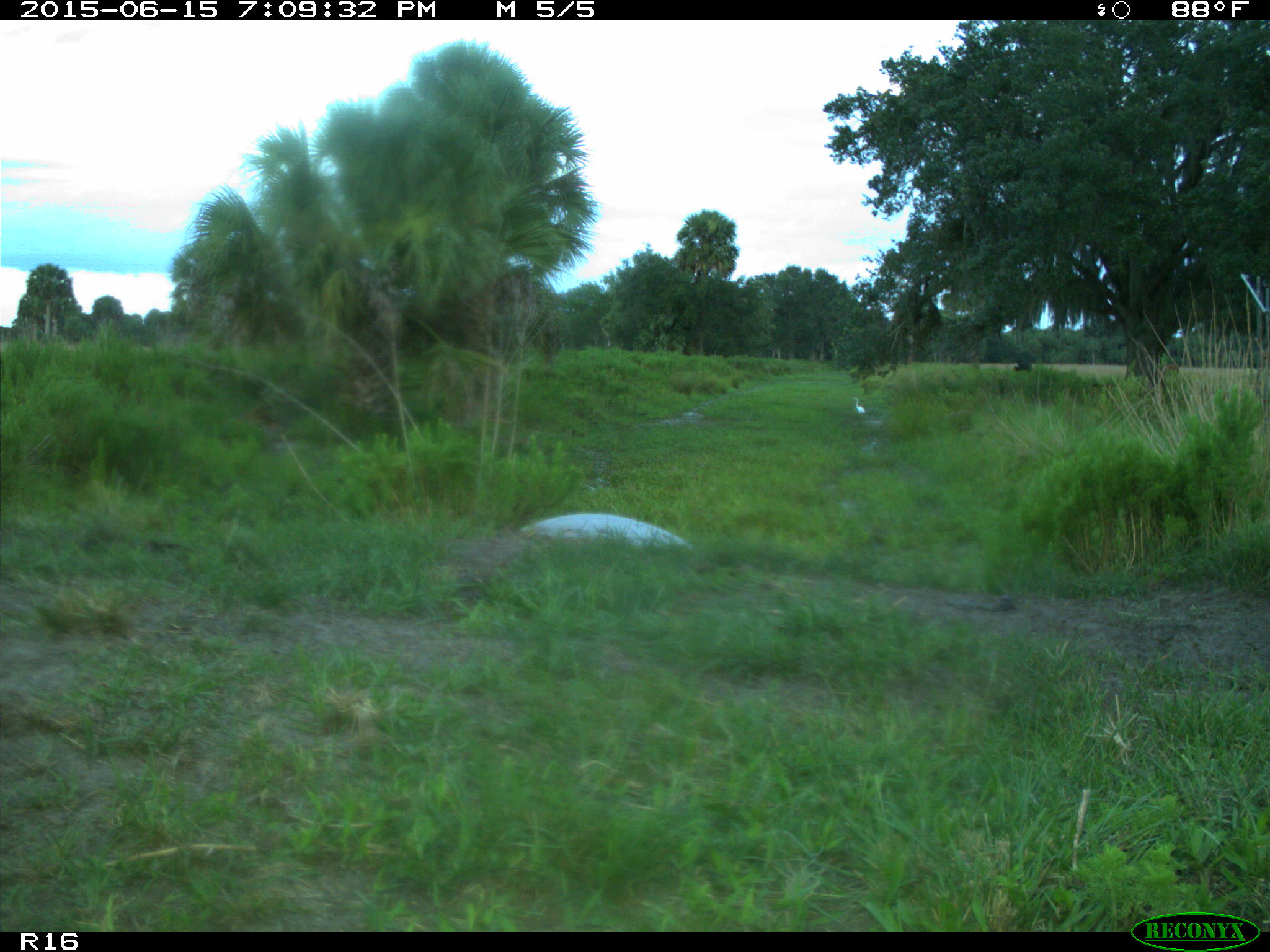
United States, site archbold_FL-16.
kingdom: Animalia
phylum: Chordata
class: Mammalia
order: Artiodactyla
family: Bovidae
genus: Bos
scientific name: Bos taurus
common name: domestic cow